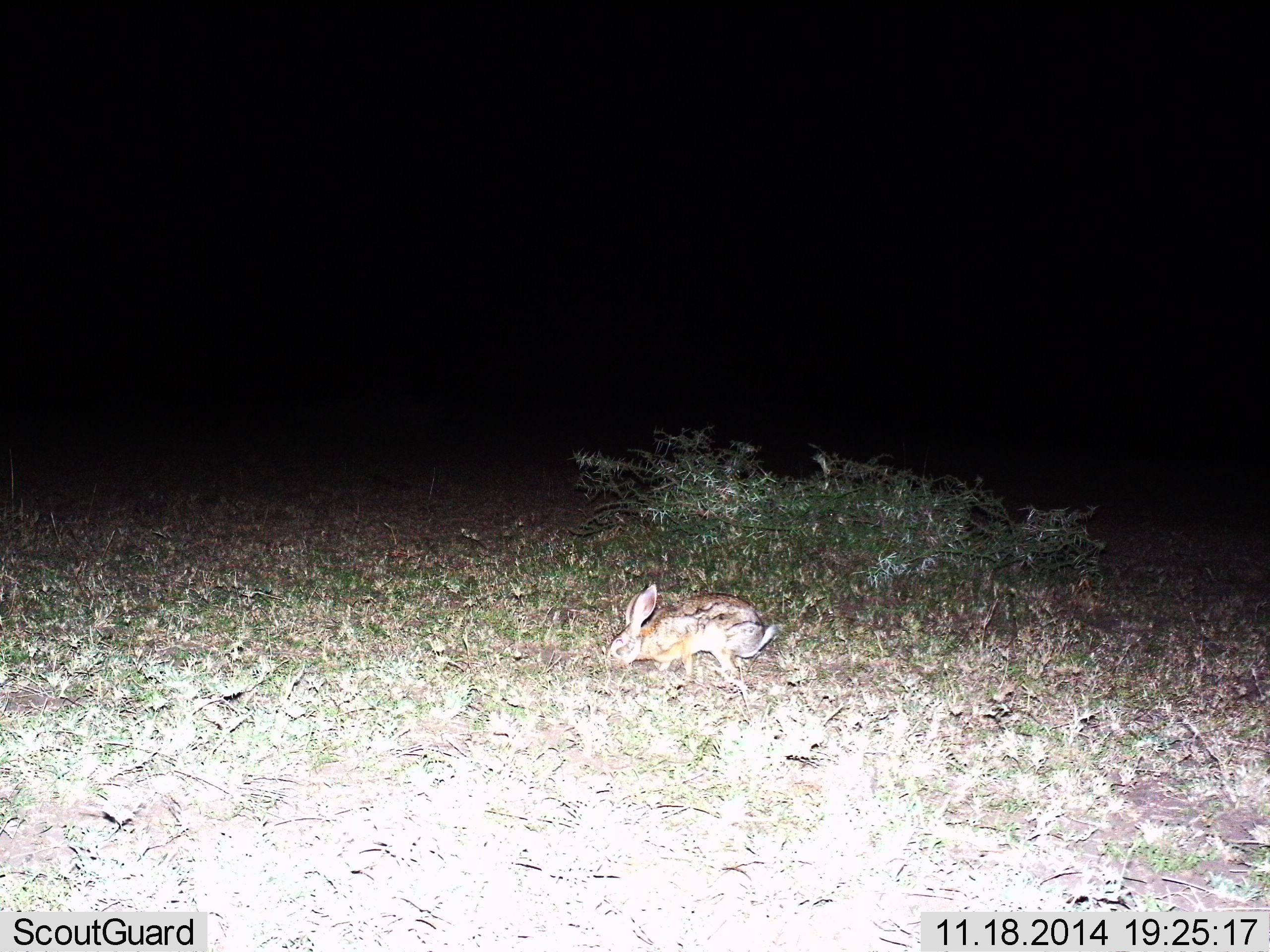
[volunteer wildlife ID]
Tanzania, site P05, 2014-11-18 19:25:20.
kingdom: Animalia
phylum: Chordata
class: Mammalia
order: Lagomorpha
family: Leporidae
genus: Lepus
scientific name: Lepus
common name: hare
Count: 1.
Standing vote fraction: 20%.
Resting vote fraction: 0%.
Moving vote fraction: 30%.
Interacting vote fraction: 0%.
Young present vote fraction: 0%.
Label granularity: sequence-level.